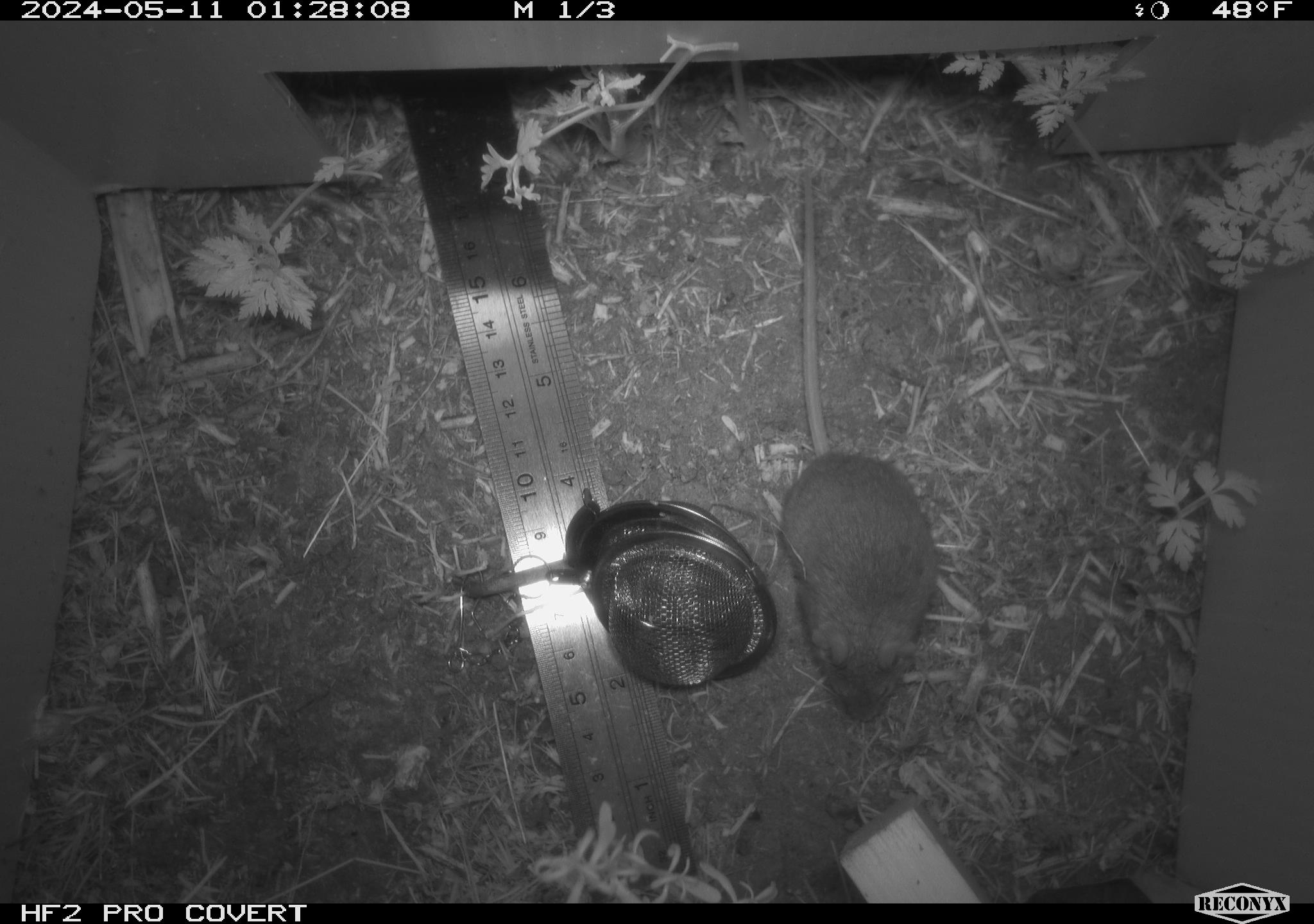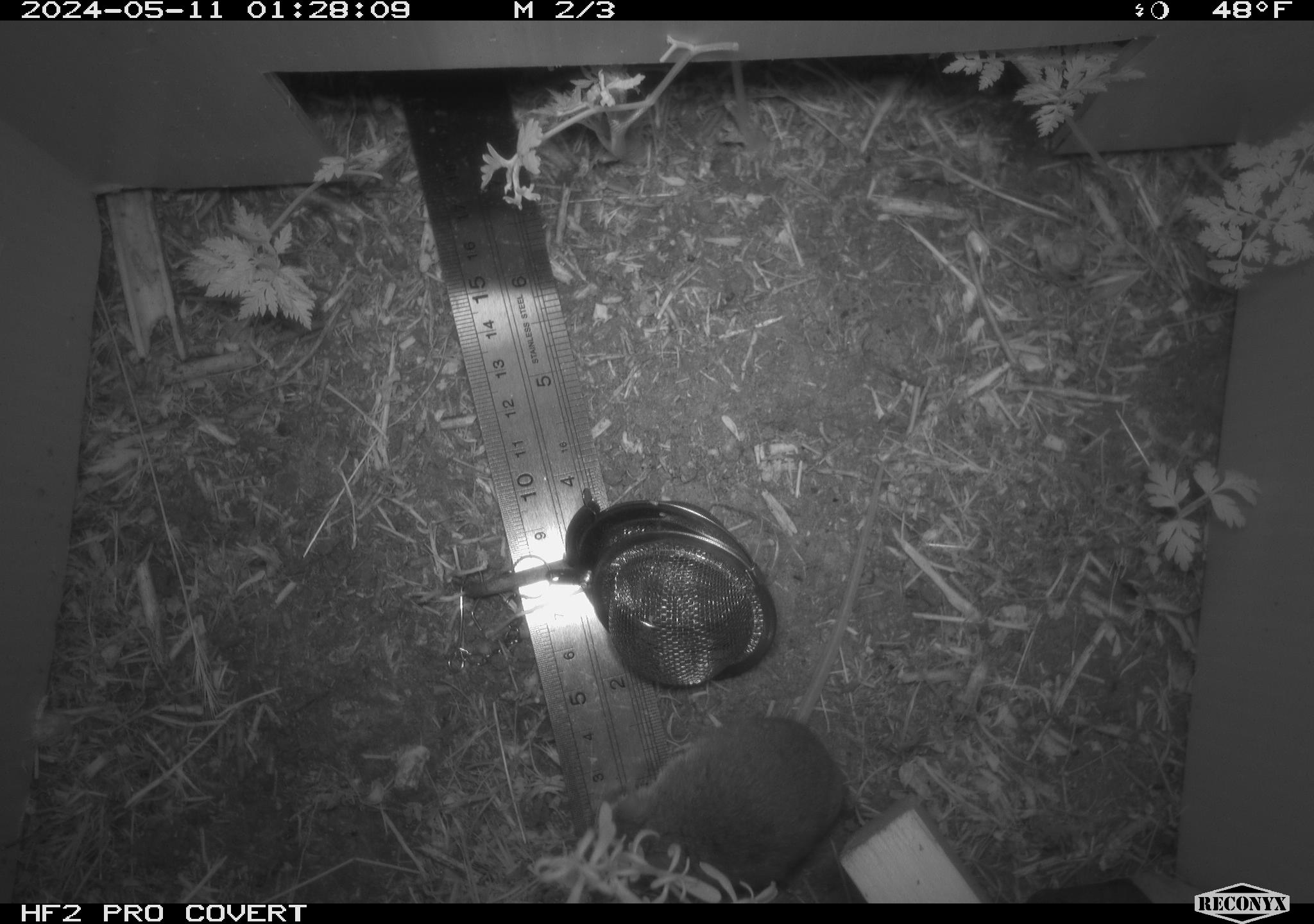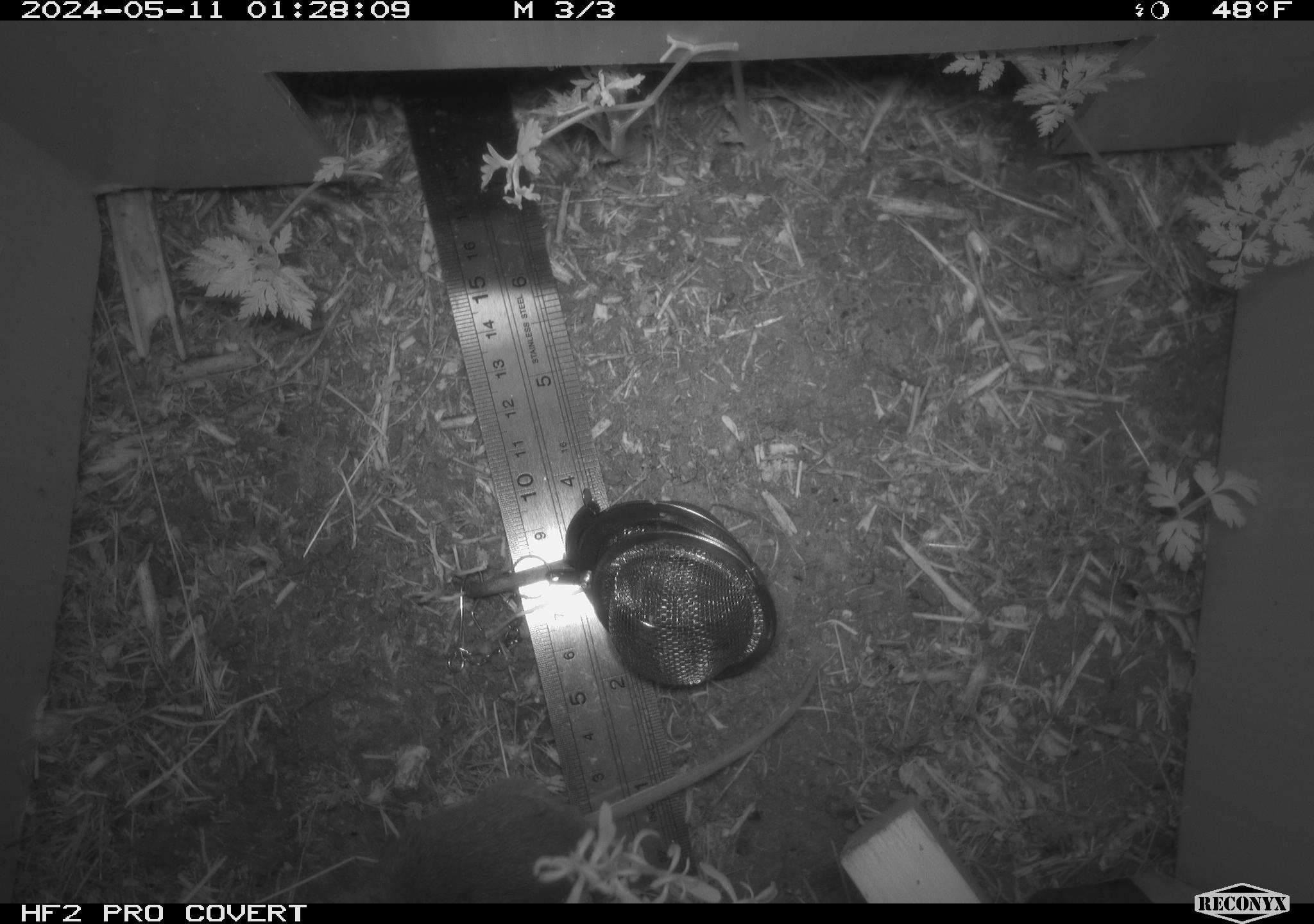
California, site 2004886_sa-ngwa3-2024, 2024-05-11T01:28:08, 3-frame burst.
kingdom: Animalia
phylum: Chordata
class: Mammalia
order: Rodentia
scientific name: Rodentia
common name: mouse species